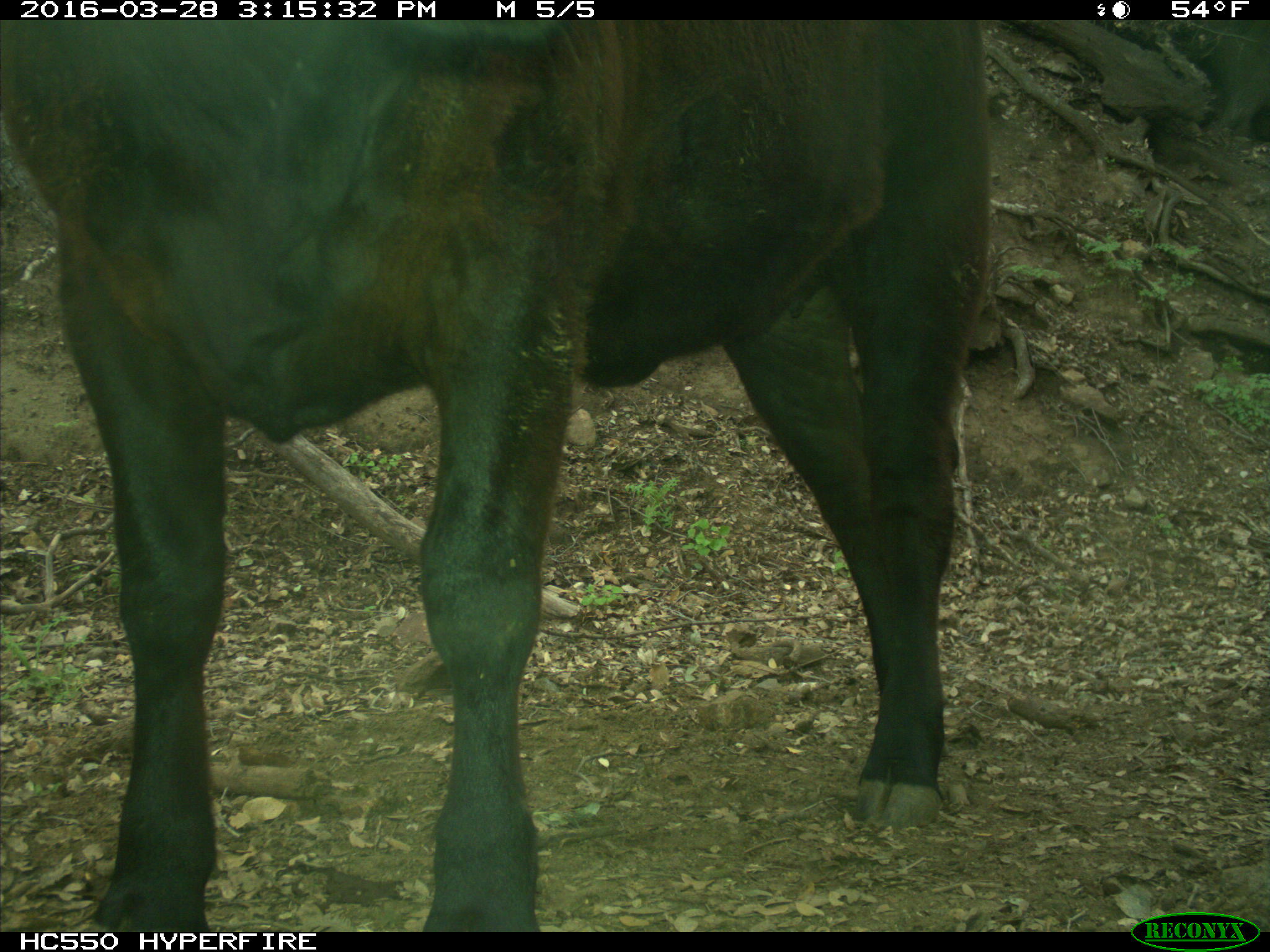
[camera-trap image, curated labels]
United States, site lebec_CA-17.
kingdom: Animalia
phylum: Chordata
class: Mammalia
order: Artiodactyla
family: Bovidae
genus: Bos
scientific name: Bos taurus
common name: domestic cow